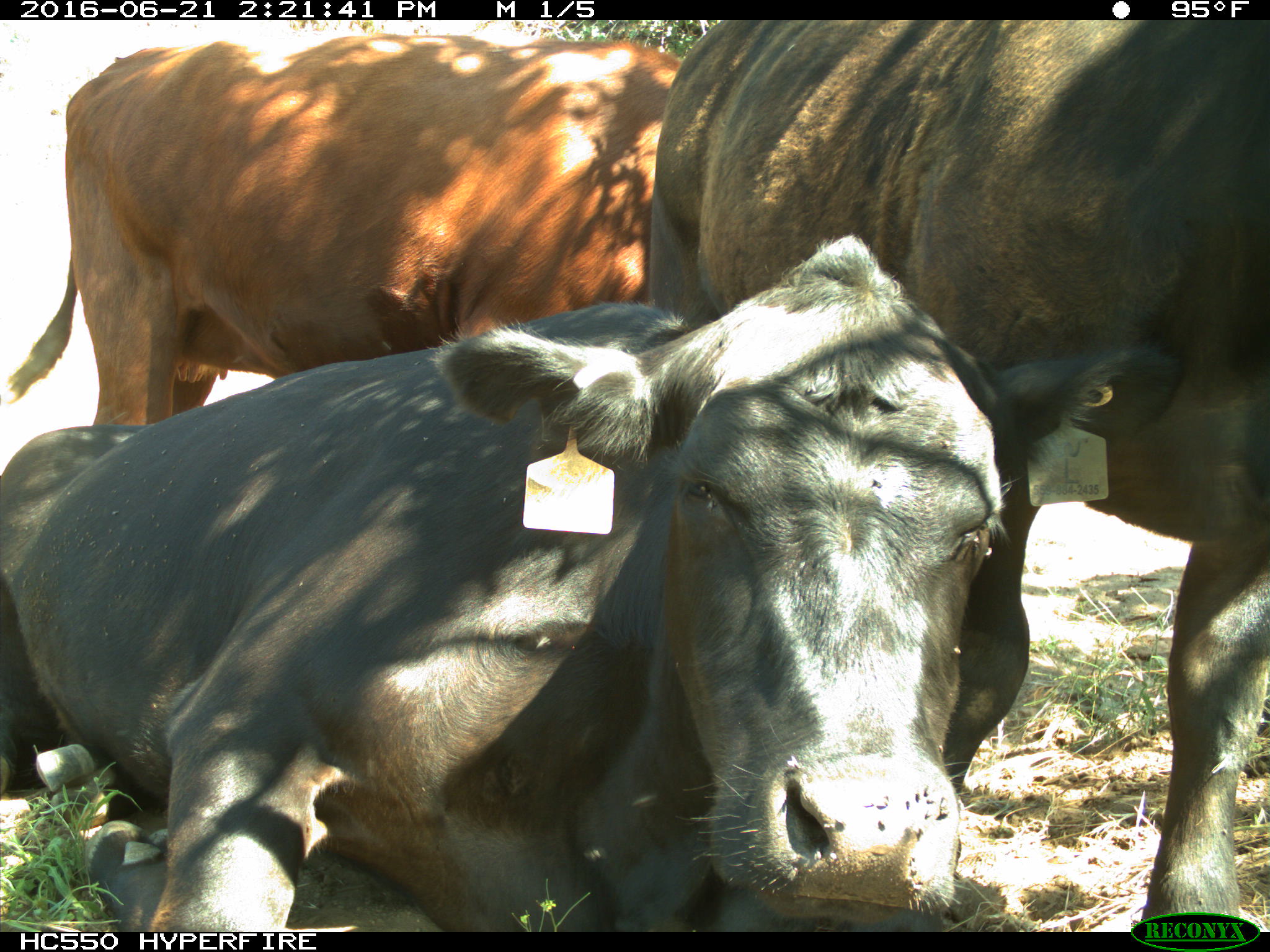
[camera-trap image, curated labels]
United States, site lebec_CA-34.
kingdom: Animalia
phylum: Chordata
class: Mammalia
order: Artiodactyla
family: Bovidae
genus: Bos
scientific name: Bos taurus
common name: domestic cow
Bos taurus (domestic cow).